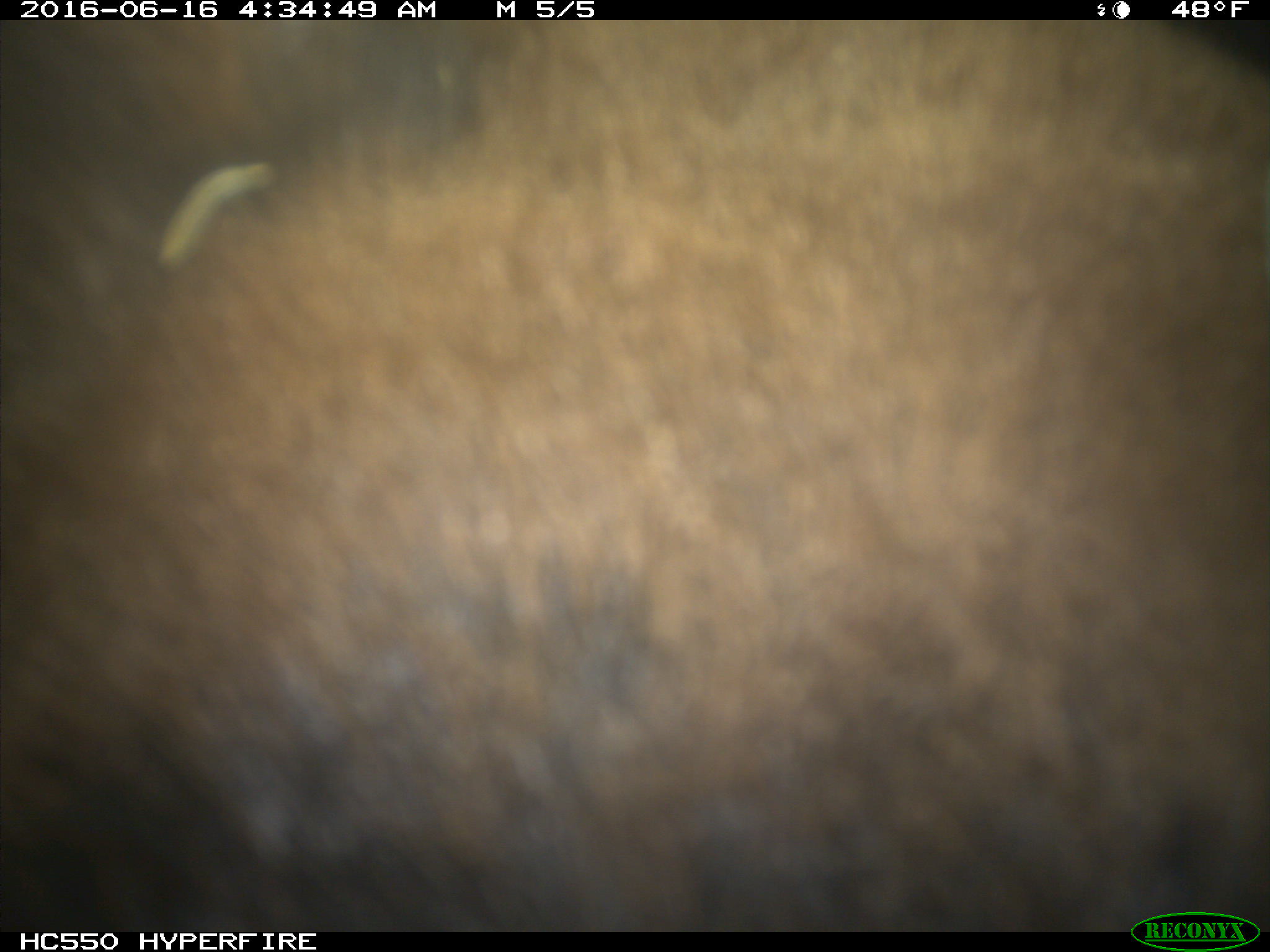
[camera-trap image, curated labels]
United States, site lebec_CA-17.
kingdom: Animalia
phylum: Chordata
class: Mammalia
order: Carnivora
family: Ursidae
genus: Ursus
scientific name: Ursus americanus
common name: american black bear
Ursus americanus (american black bear).